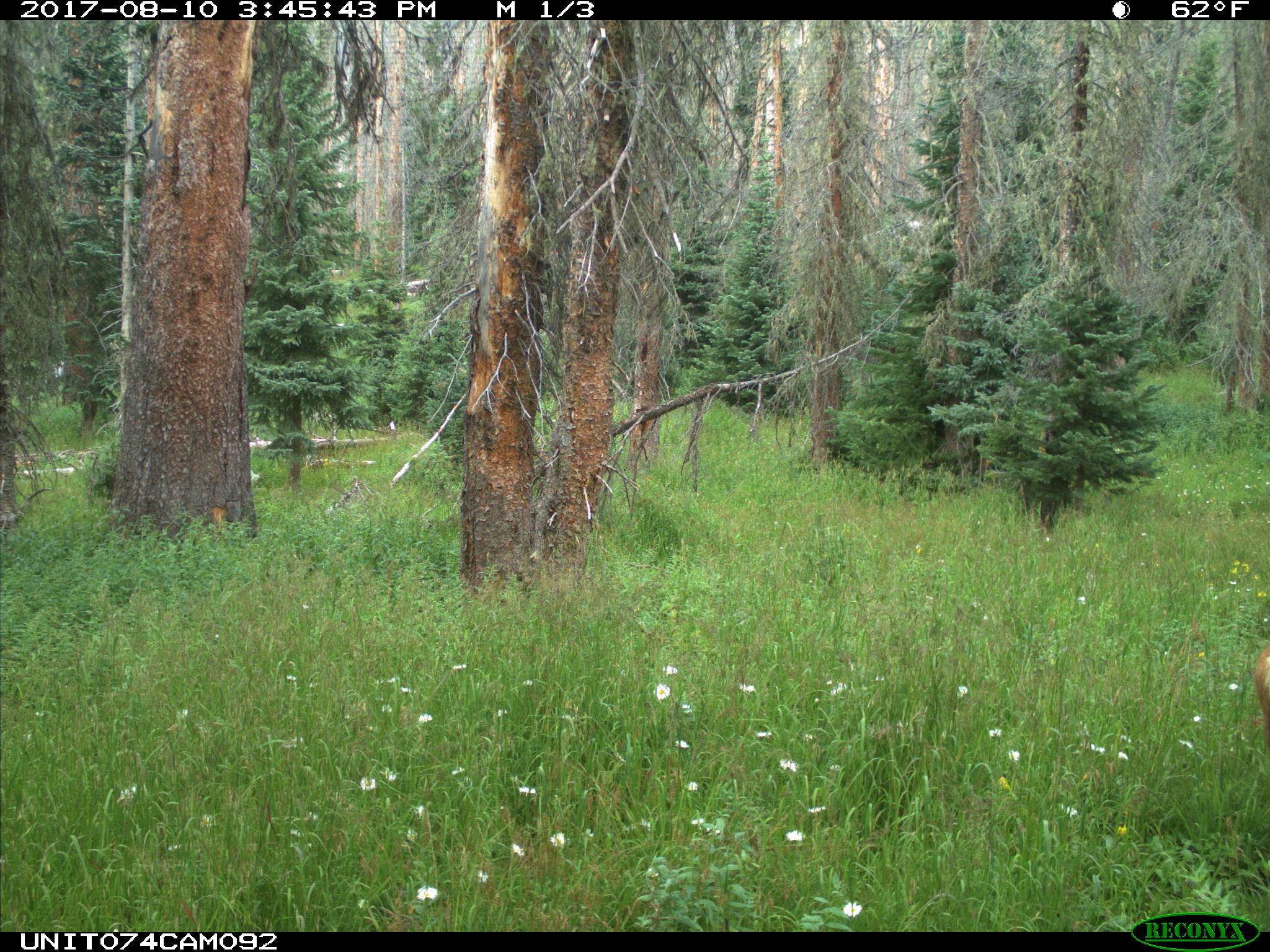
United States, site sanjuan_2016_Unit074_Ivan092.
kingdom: Animalia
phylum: Chordata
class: Mammalia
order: Artiodactyla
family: Cervidae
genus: Odocoileus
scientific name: Odocoileus hemionus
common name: mule deer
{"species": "Odocoileus hemionus (mule deer)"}